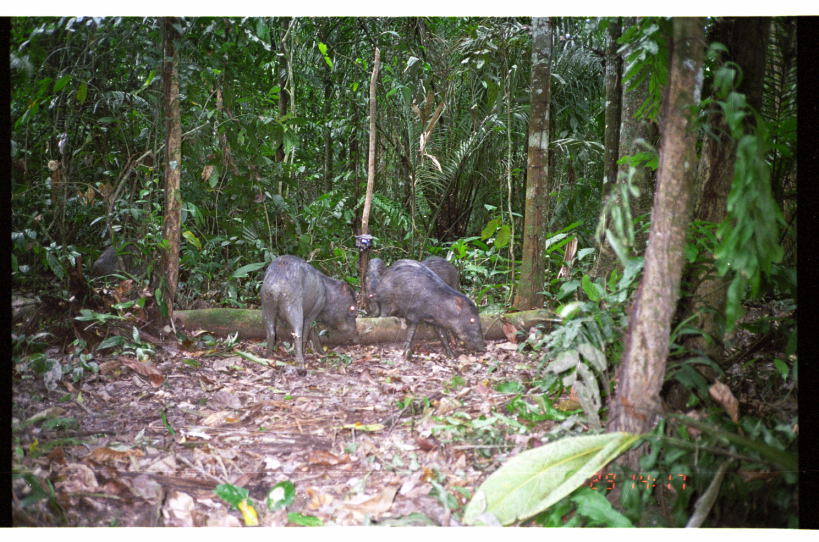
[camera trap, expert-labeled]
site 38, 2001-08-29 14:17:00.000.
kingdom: Animalia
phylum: Chordata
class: Mammalia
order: Artiodactyla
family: Tayassuidae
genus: Tayassu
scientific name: Tayassu pecari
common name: white-lipped peccary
Tayassu pecari (white-lipped peccary).